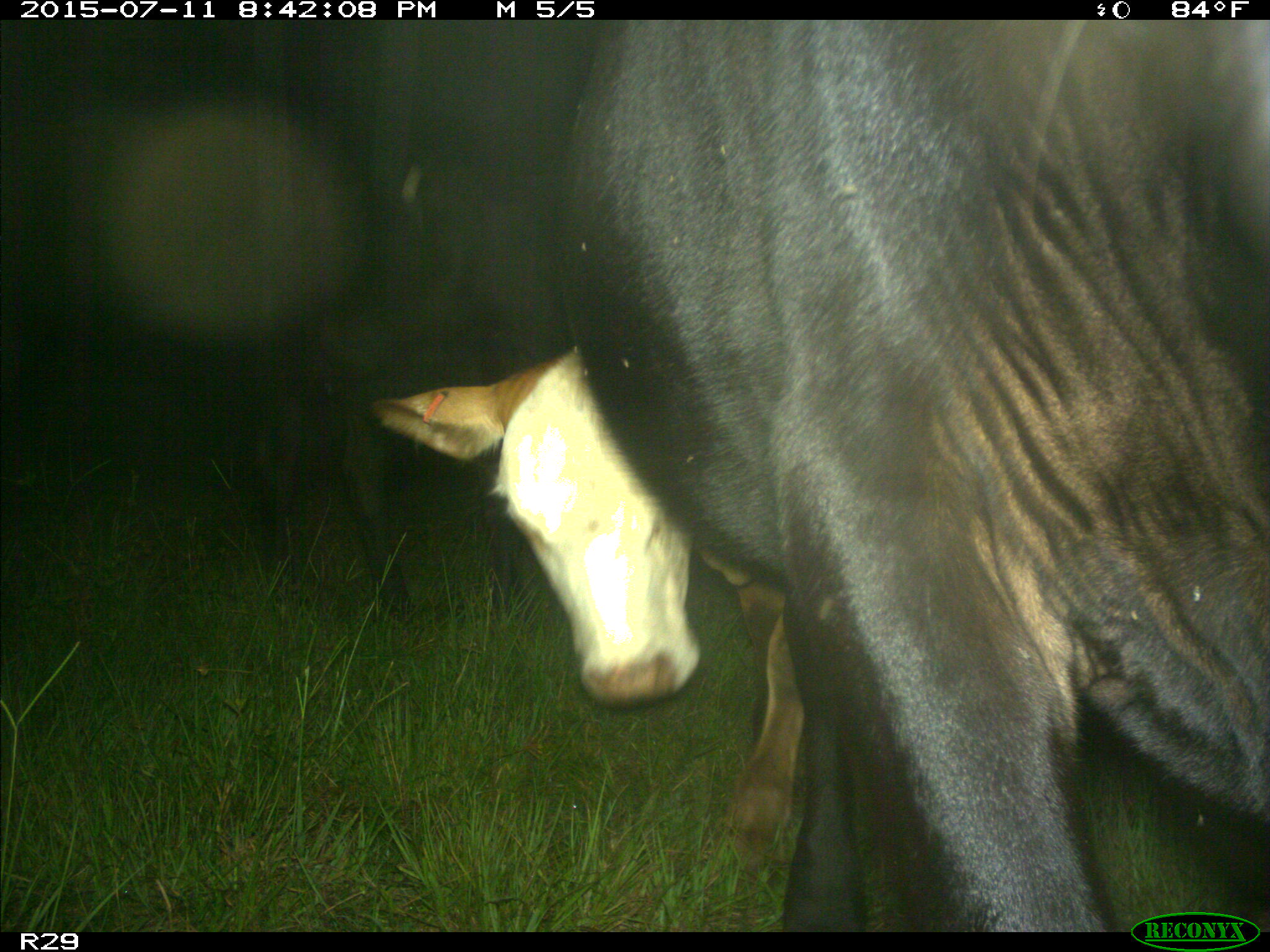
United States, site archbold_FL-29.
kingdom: Animalia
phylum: Chordata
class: Mammalia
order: Artiodactyla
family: Bovidae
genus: Bos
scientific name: Bos taurus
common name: domestic cow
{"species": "Bos taurus (domestic cow)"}